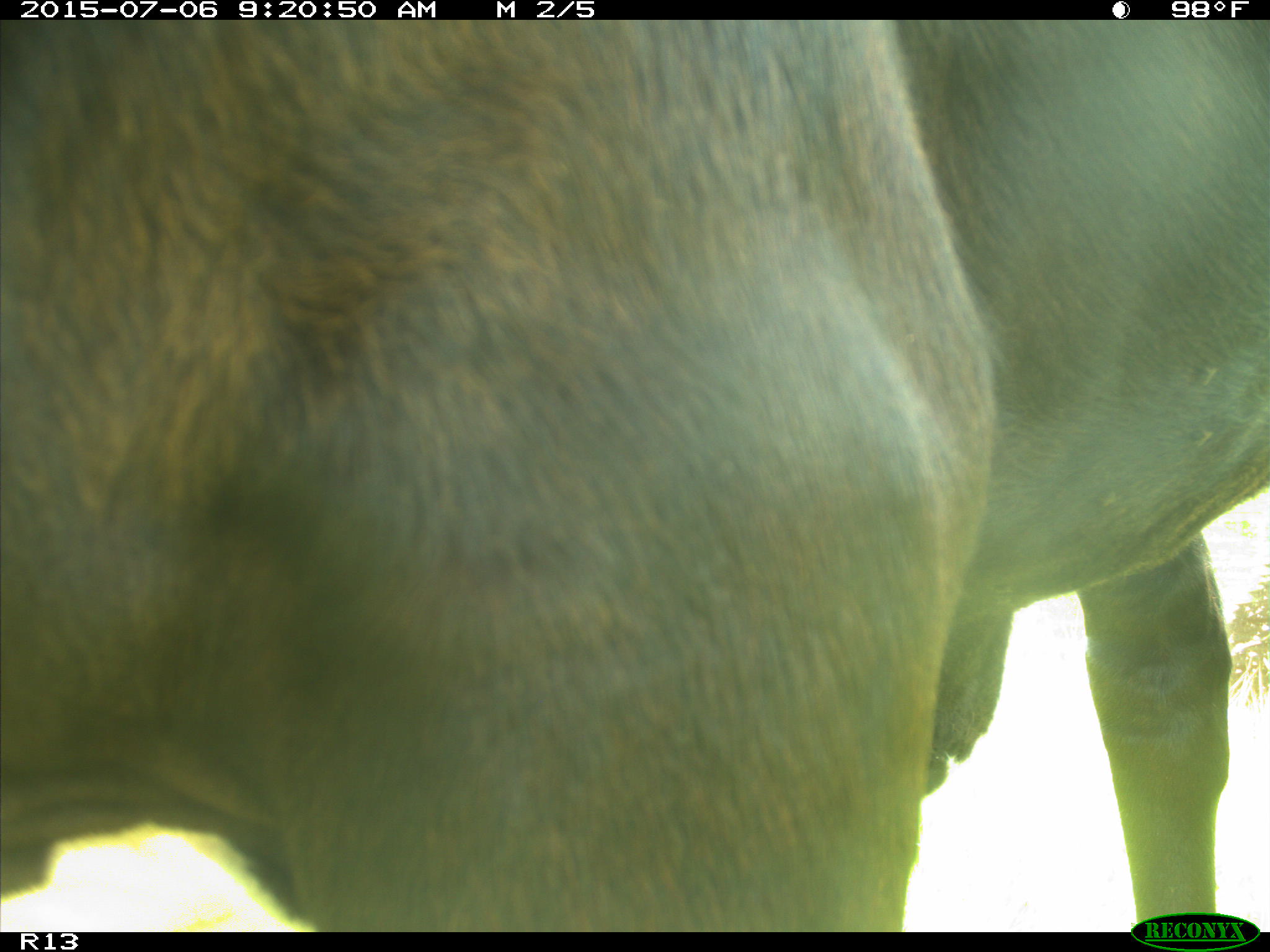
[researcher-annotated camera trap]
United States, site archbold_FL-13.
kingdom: Animalia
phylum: Chordata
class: Mammalia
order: Artiodactyla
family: Bovidae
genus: Bos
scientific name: Bos taurus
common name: domestic cow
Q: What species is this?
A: Bos taurus (domestic cow).